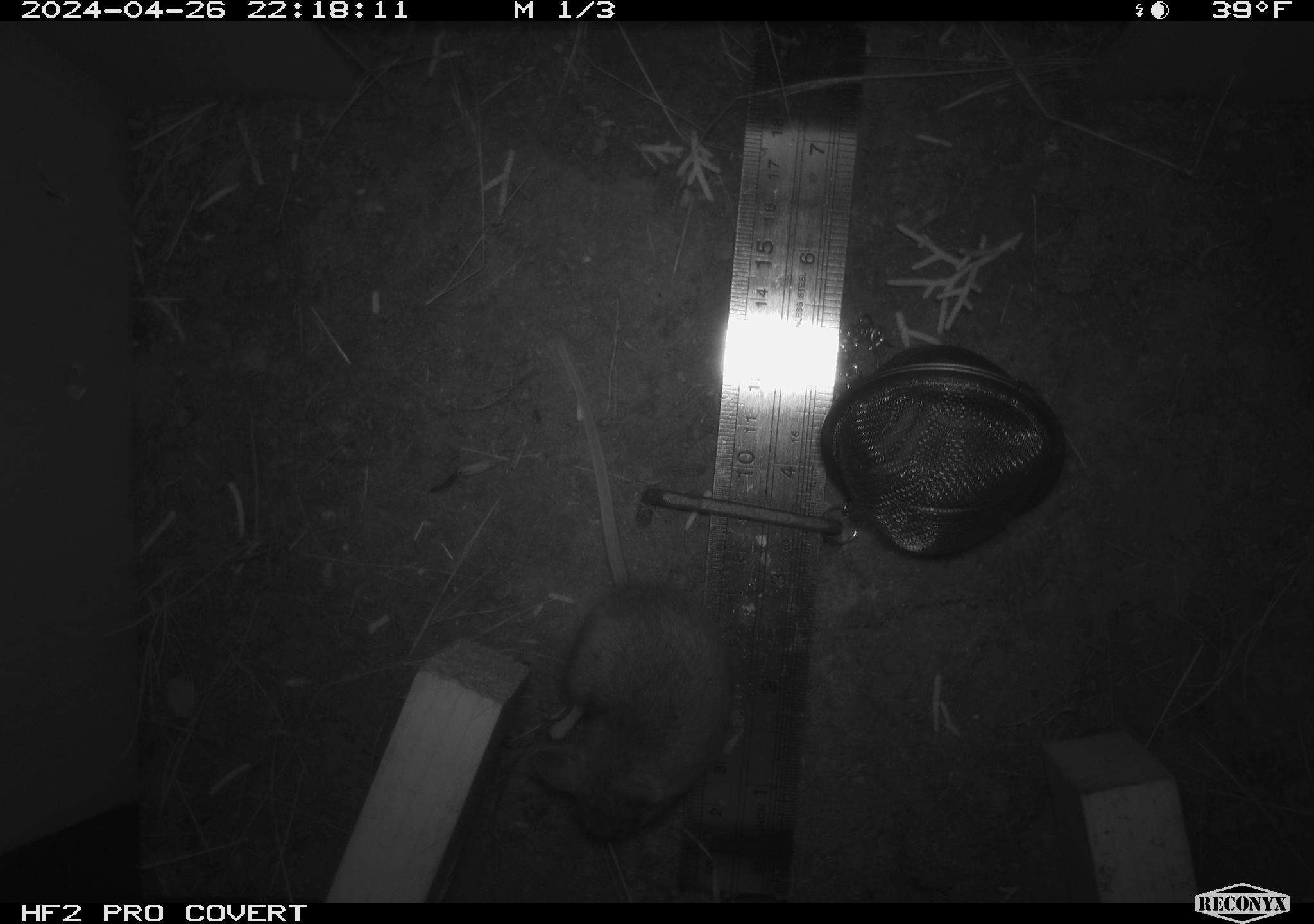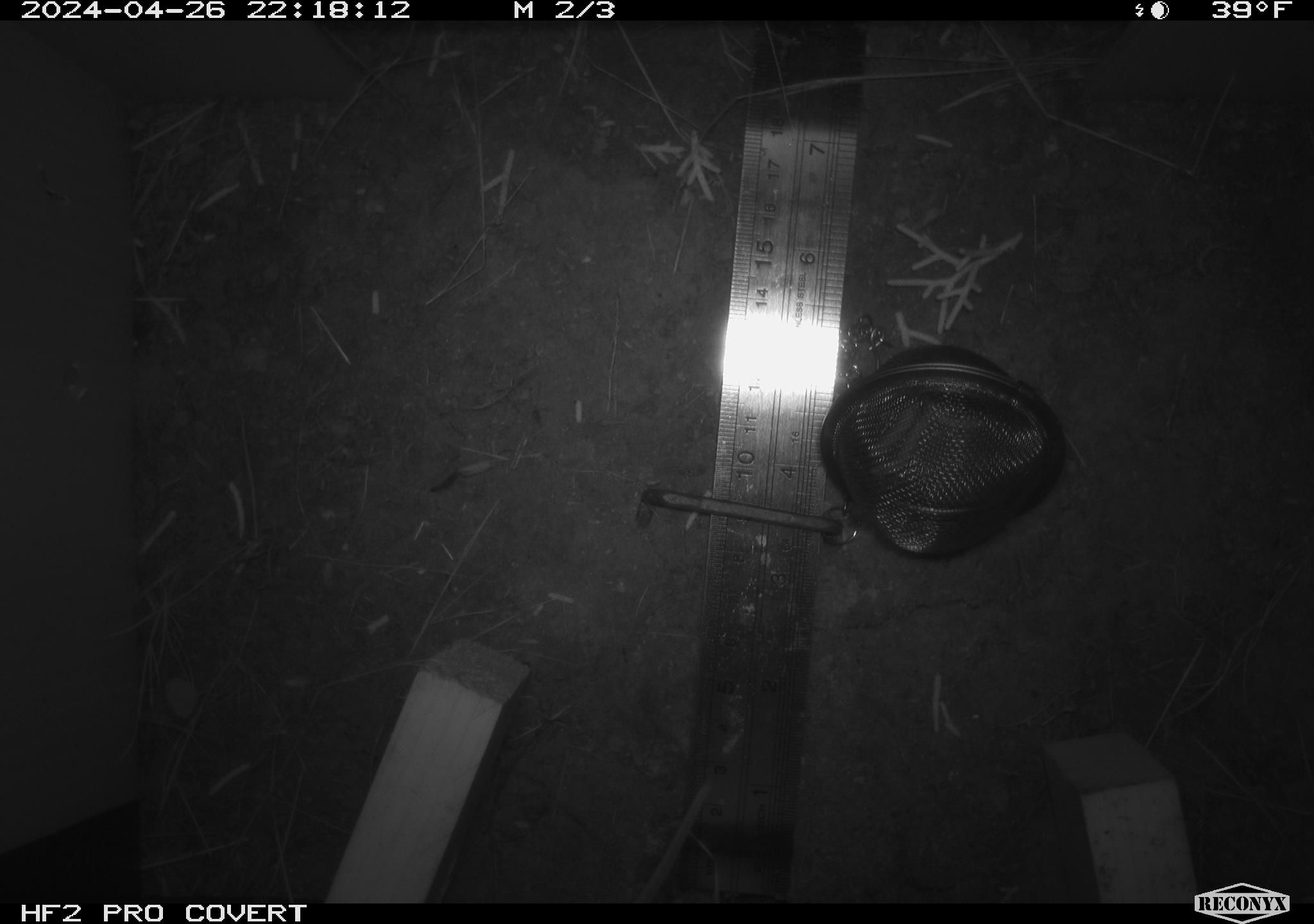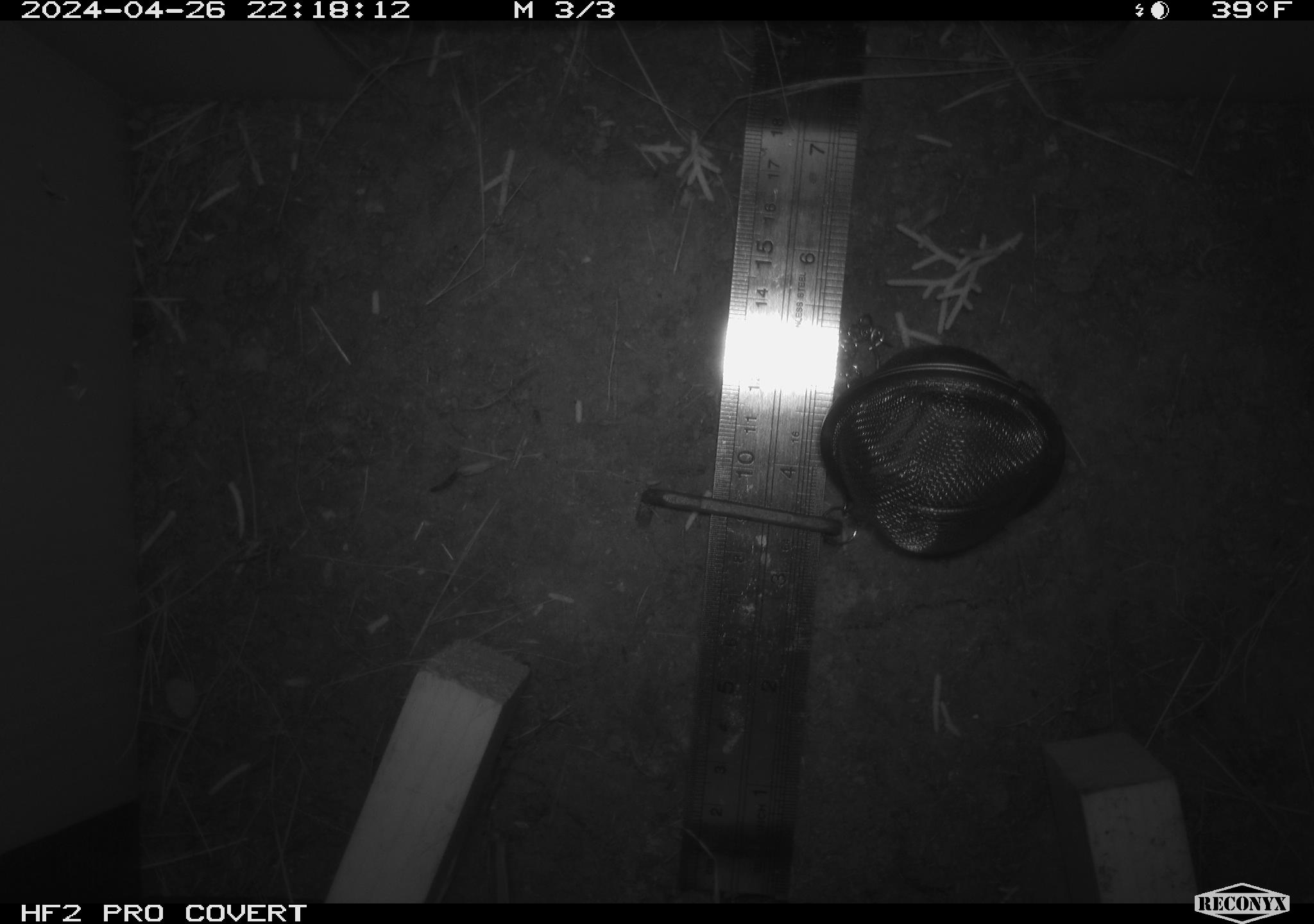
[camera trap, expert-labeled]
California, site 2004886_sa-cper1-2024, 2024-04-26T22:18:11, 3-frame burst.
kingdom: Animalia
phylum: Chordata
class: Mammalia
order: Rodentia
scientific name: Rodentia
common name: rodent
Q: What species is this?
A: Rodent (Rodentia).